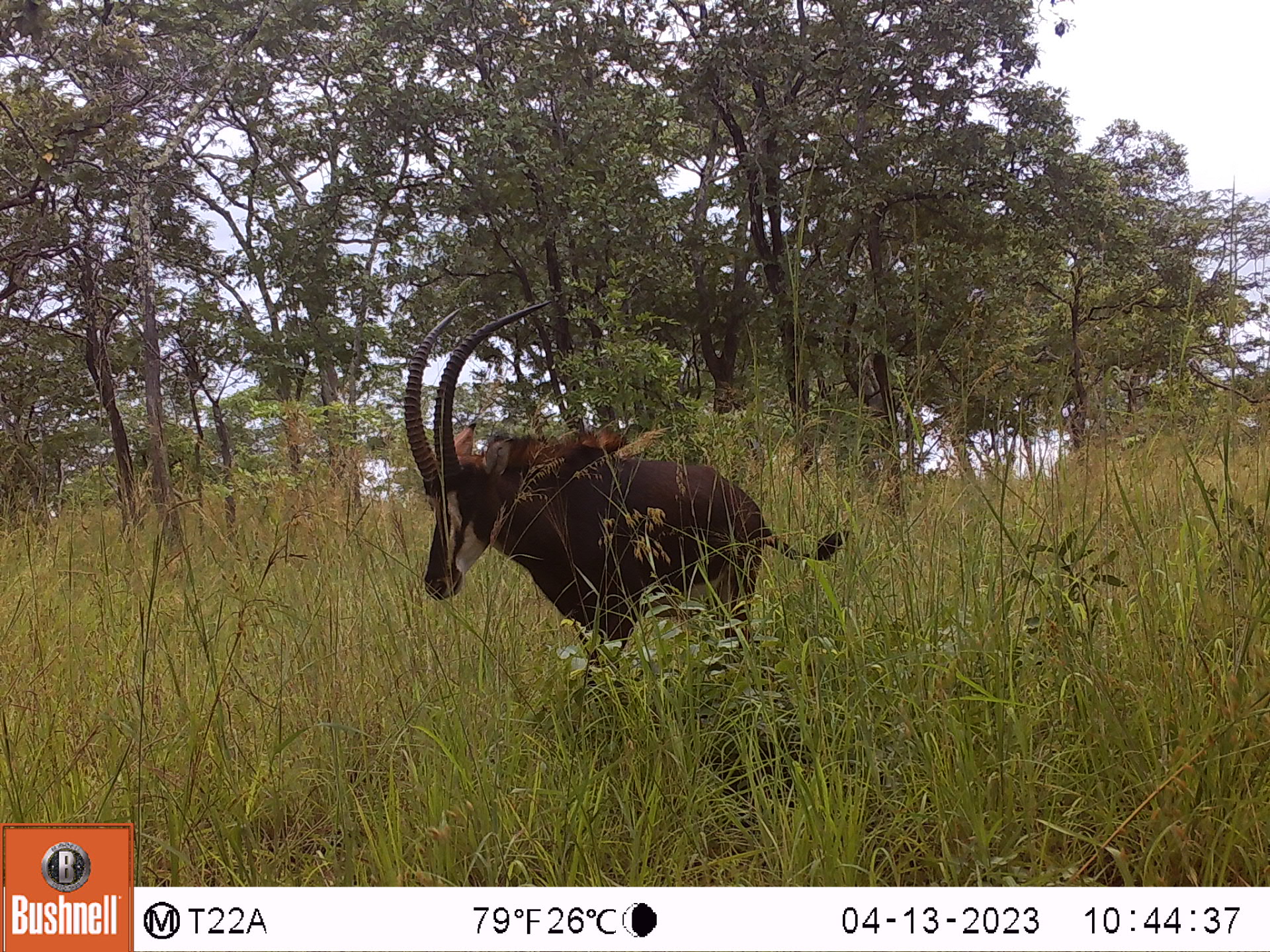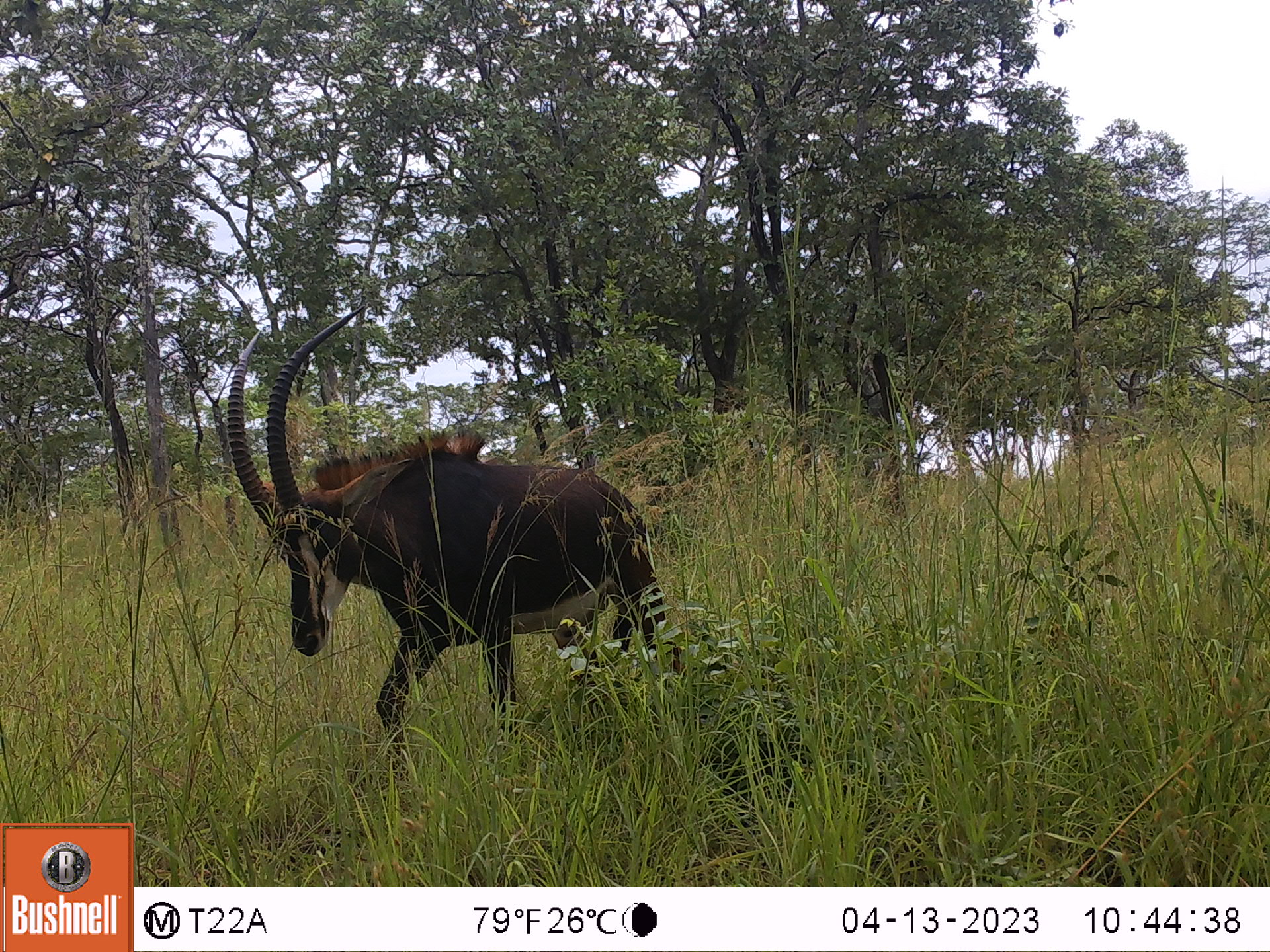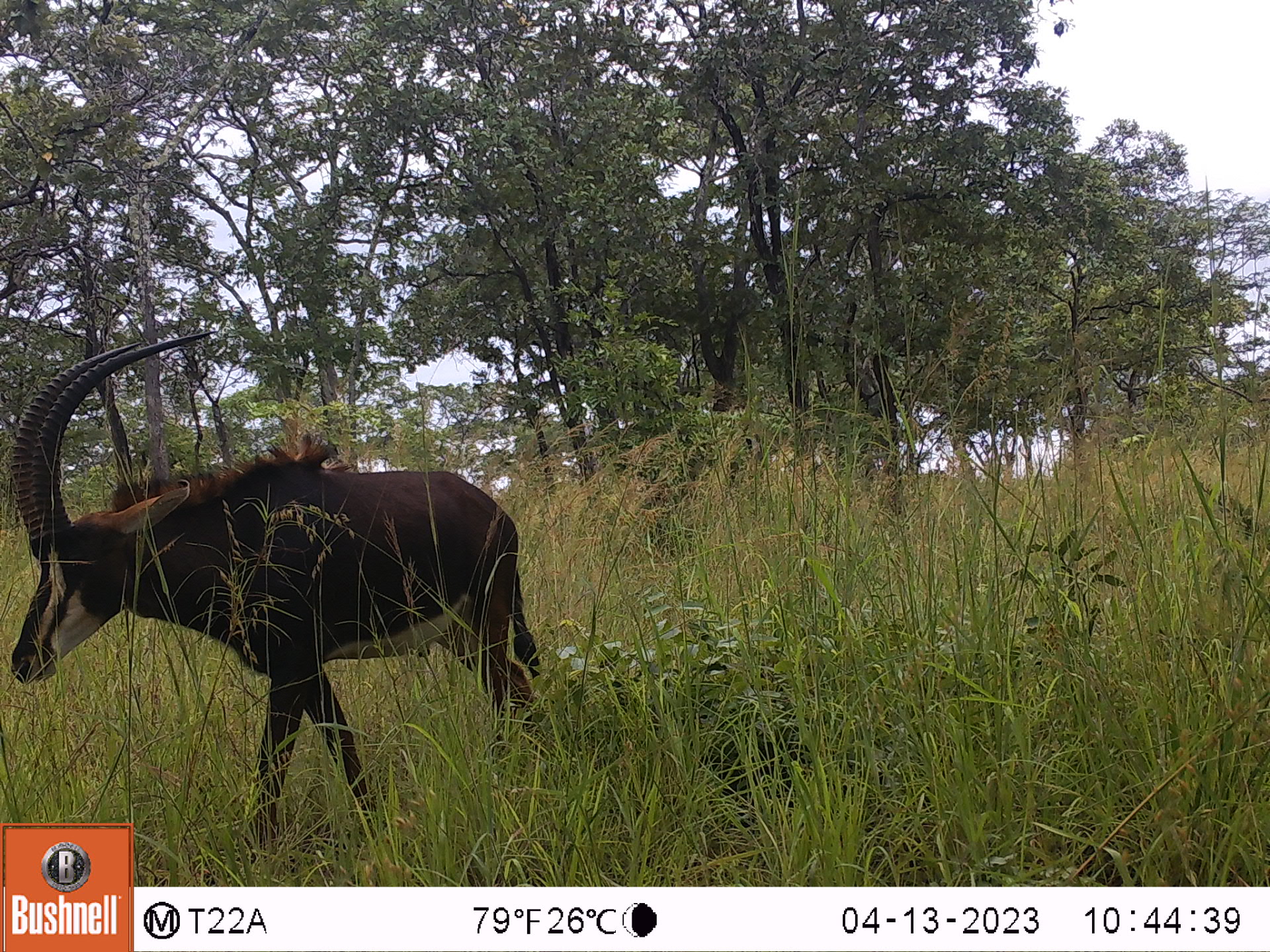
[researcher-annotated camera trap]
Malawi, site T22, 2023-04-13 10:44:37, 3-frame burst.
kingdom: Animalia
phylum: Chordata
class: Mammalia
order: Artiodactyla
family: Bovidae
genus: Hippotragus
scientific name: Hippotragus niger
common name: sable antelope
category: sable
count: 1